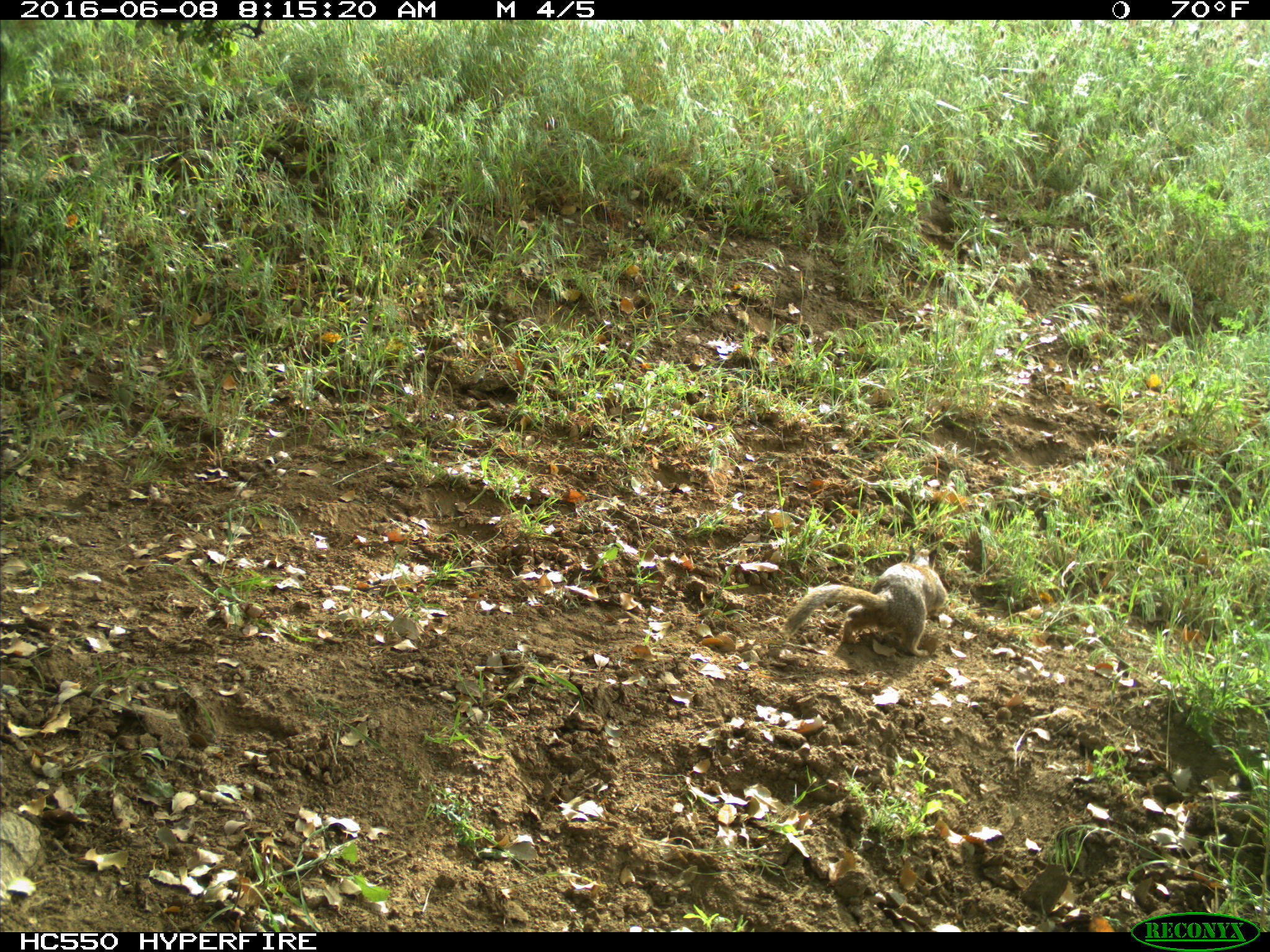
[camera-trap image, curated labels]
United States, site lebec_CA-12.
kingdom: Animalia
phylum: Chordata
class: Mammalia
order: Rodentia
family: Sciuridae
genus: Otospermophilus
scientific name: Otospermophilus beecheyi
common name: california ground squirrel